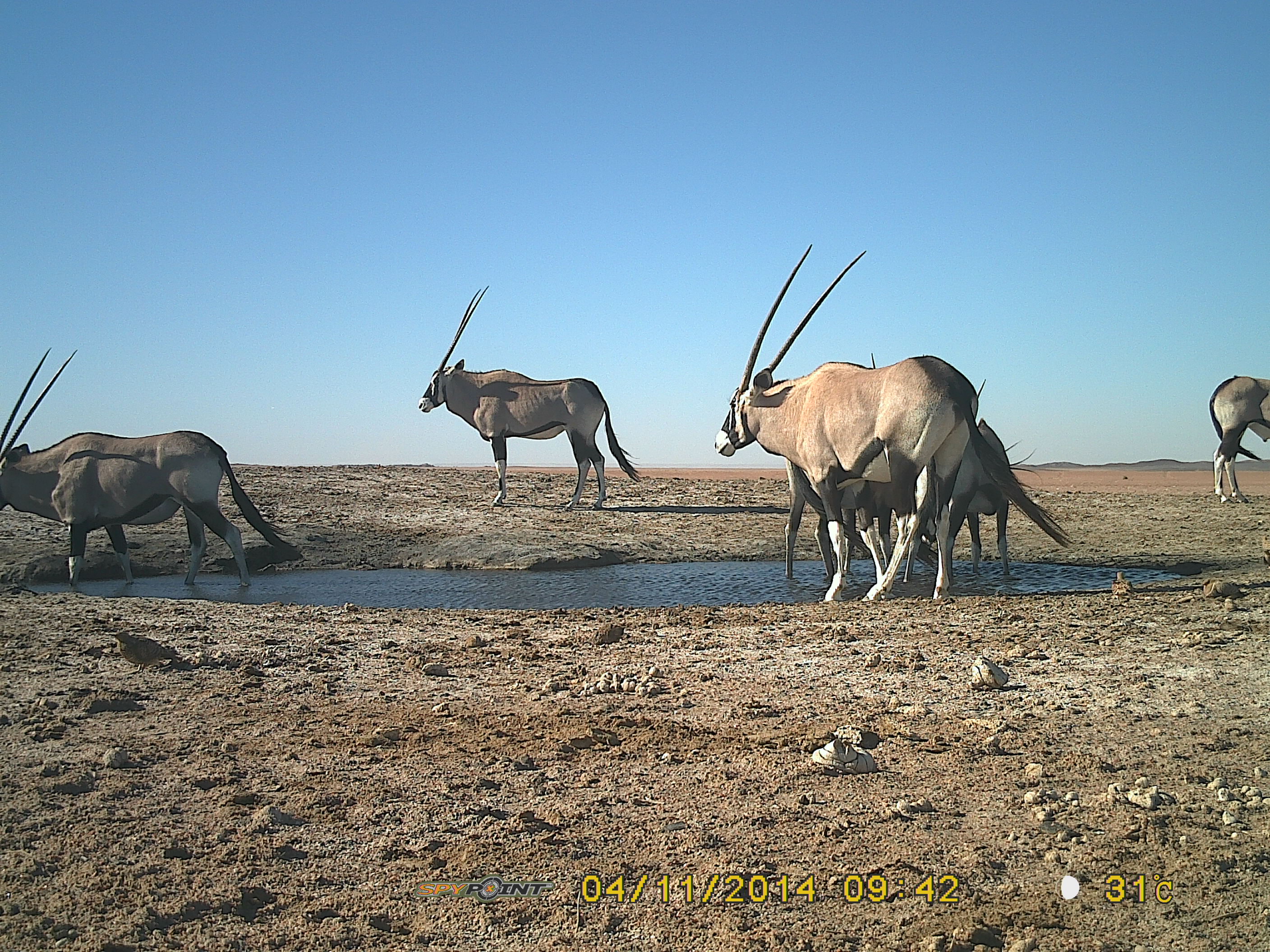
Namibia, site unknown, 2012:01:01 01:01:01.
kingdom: Animalia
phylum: Chordata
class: Mammalia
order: Artiodactyla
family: Bovidae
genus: Oryx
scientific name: Oryx gazella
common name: gemsbok